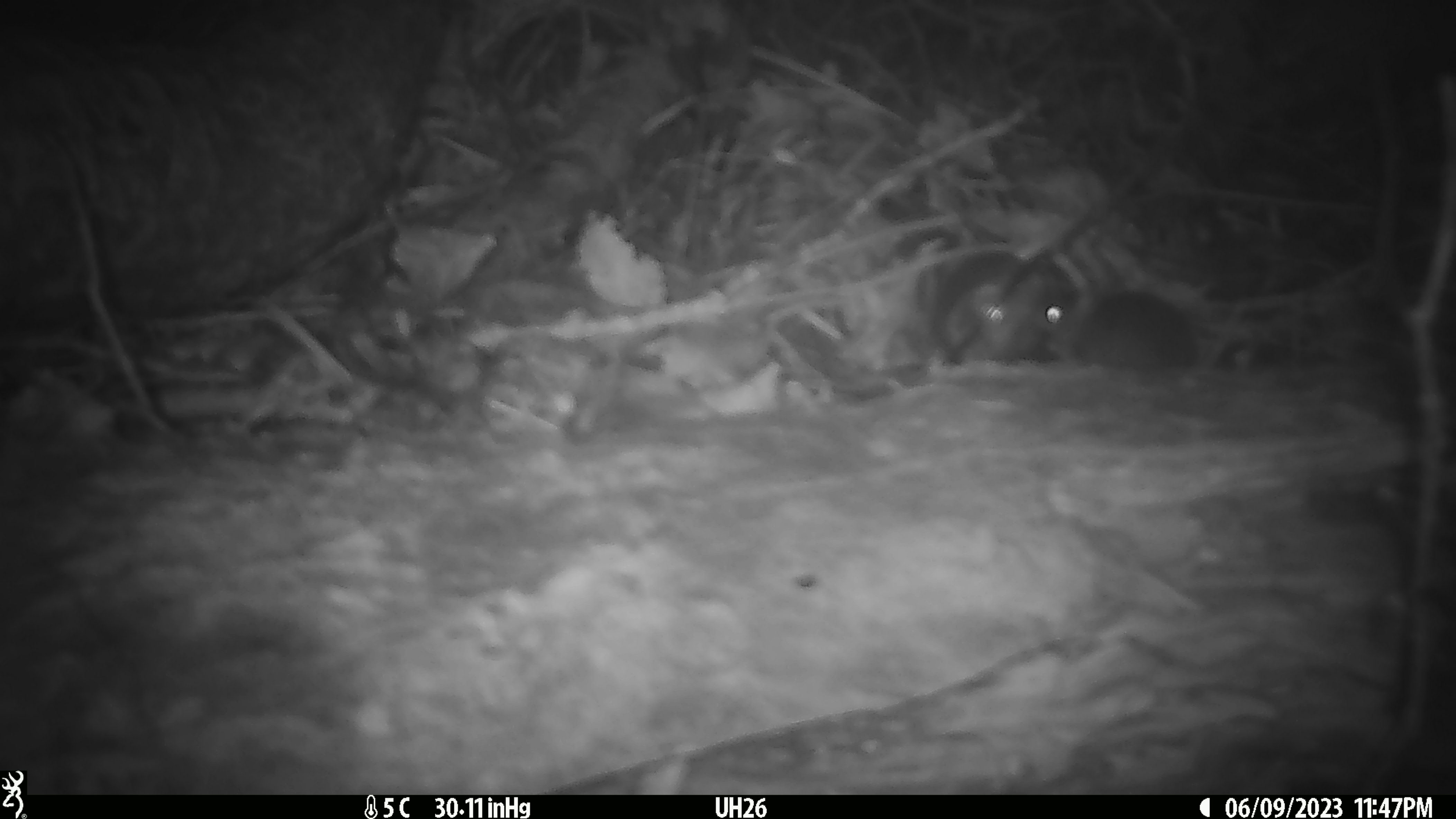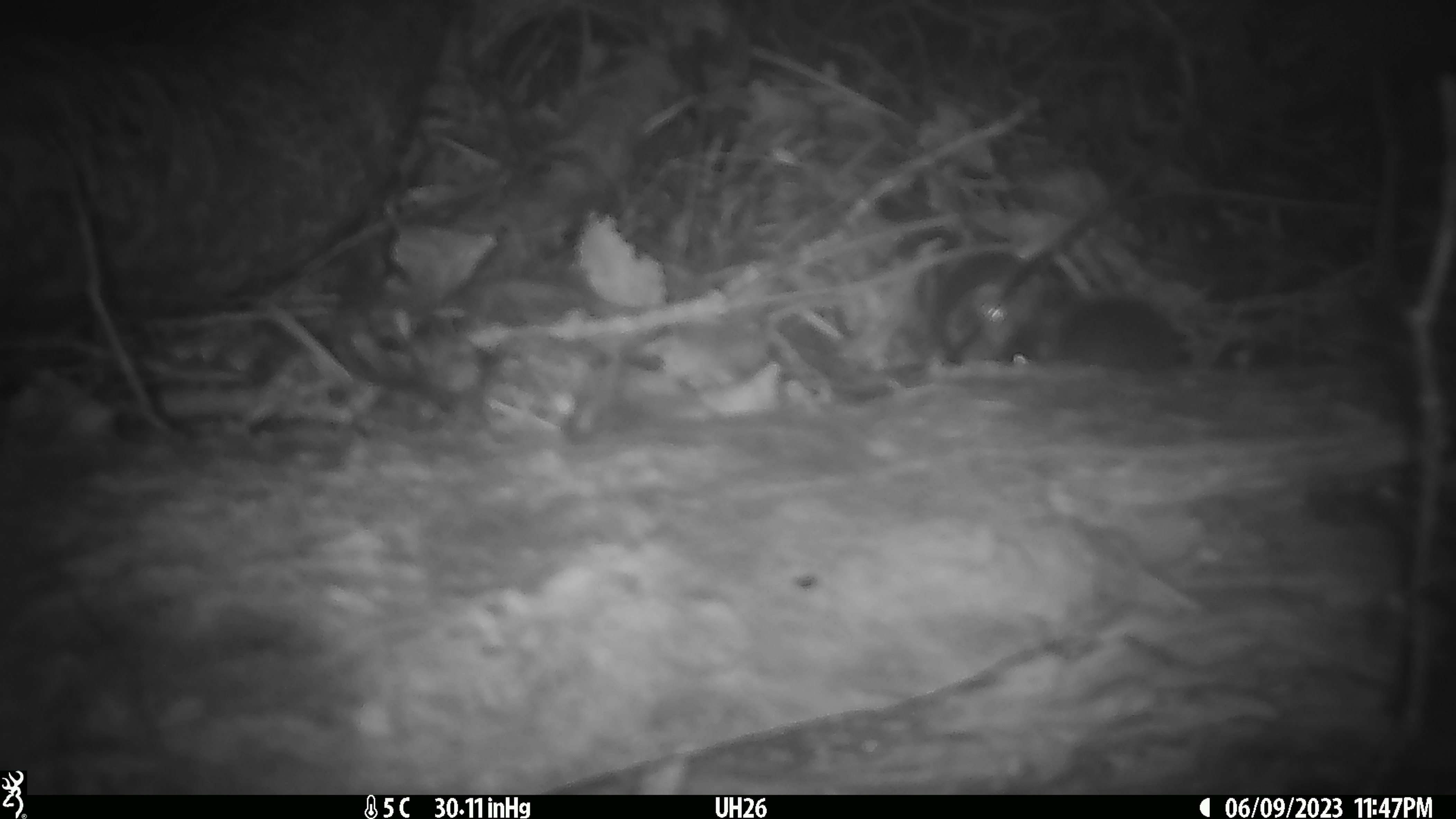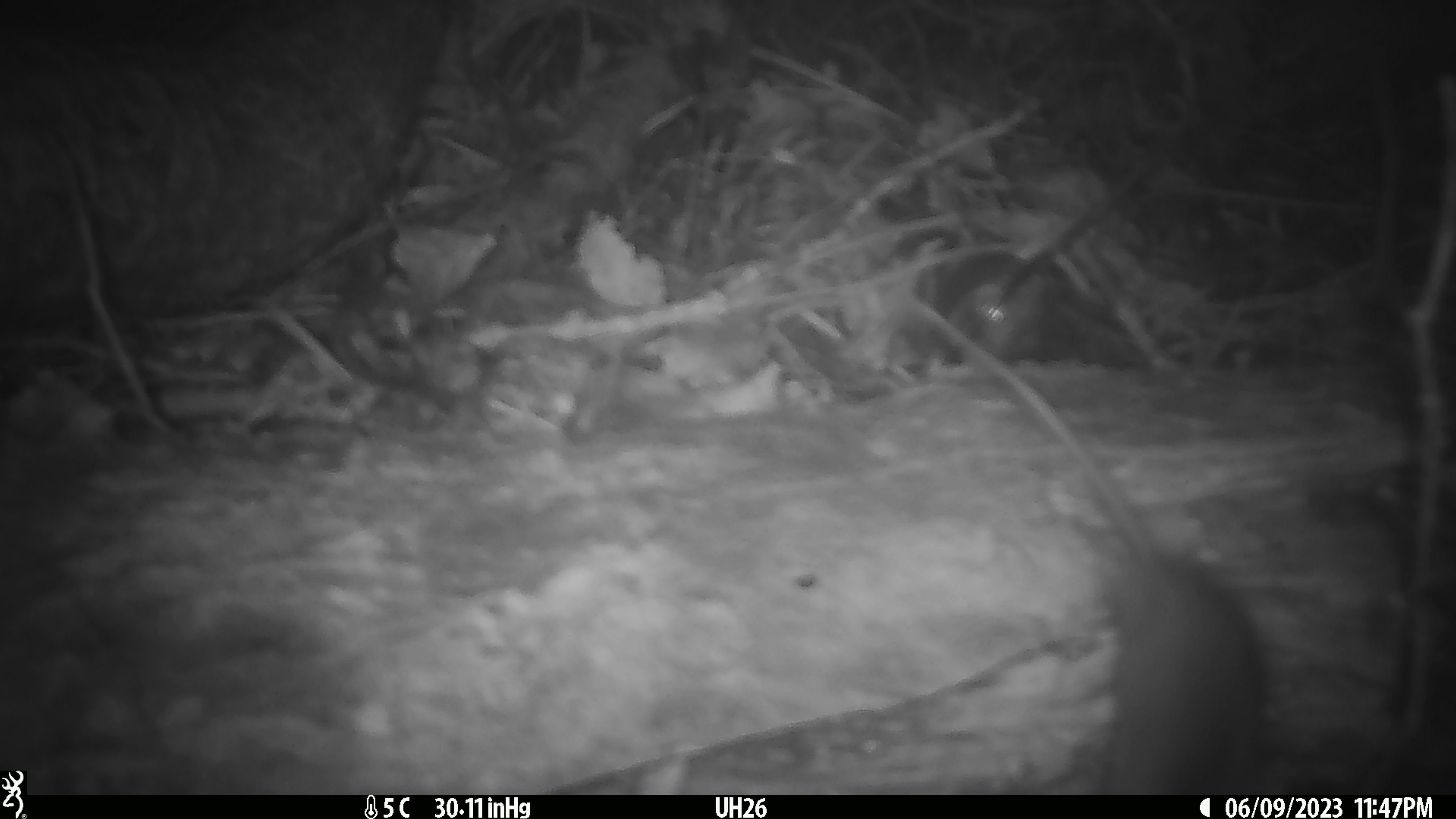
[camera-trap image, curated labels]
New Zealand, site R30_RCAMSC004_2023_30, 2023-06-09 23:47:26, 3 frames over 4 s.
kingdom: Animalia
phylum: Chordata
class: Mammalia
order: Rodentia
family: Muridae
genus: Mus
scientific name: Mus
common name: mouse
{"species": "mouse (Mus)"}